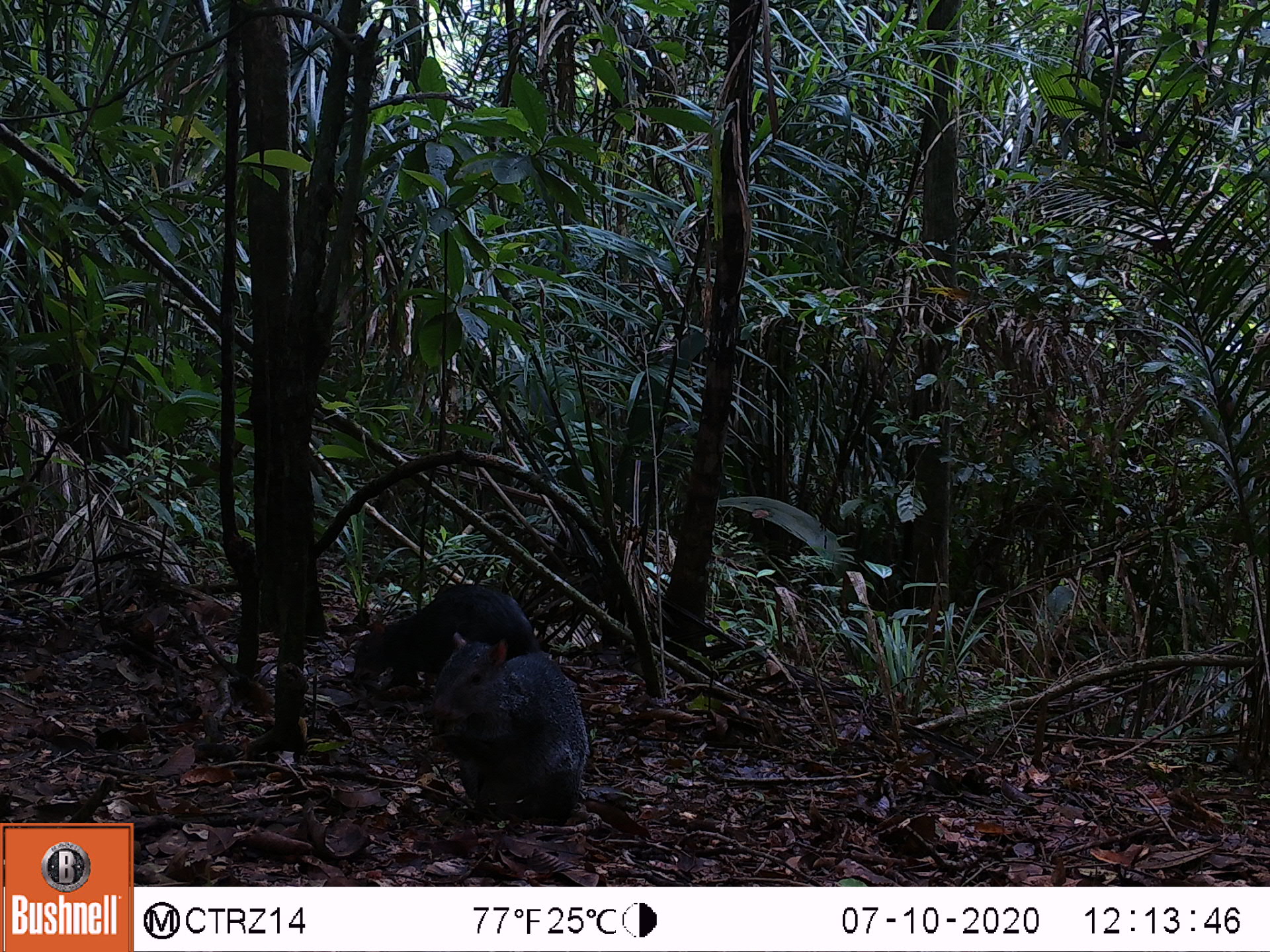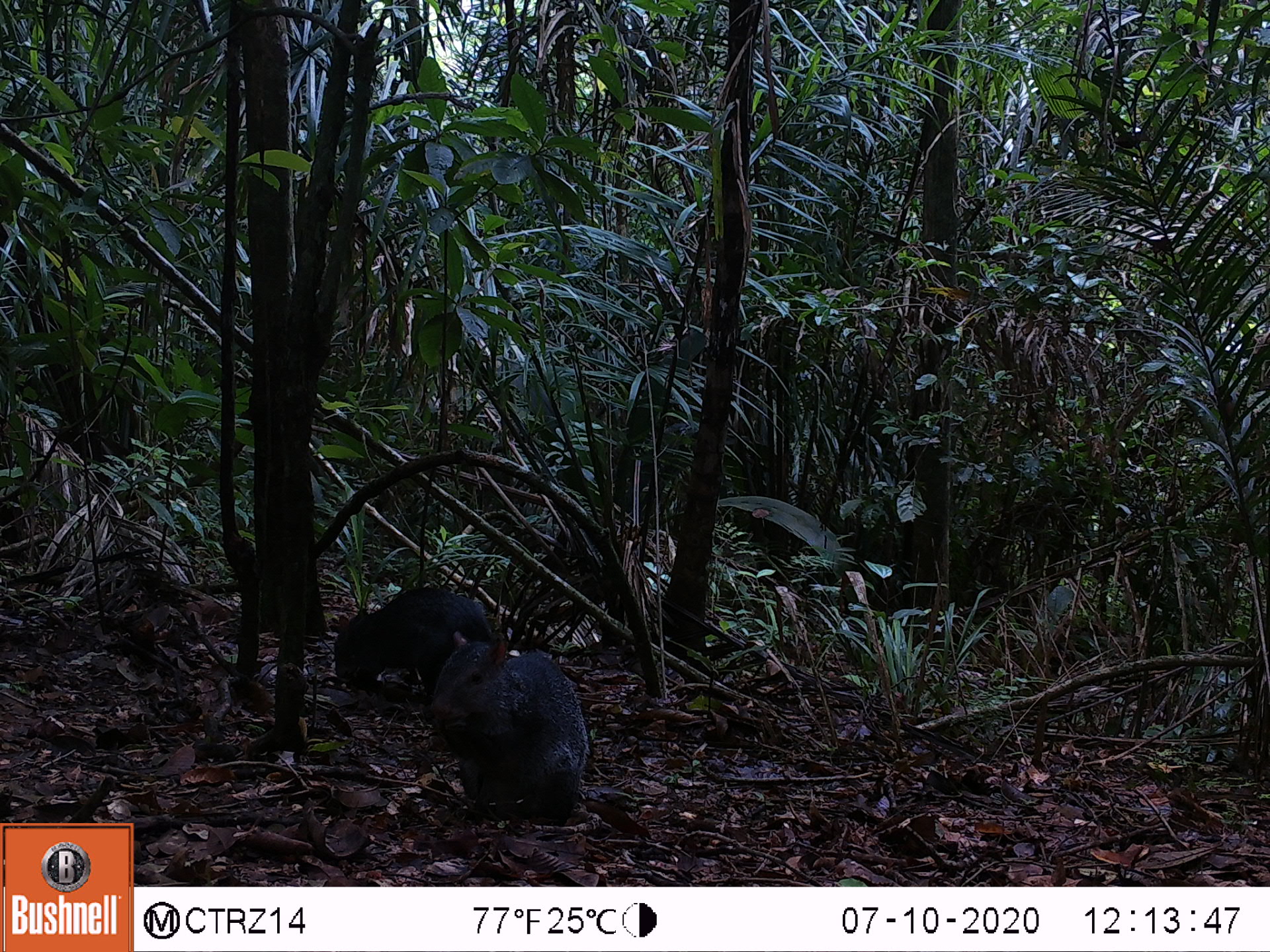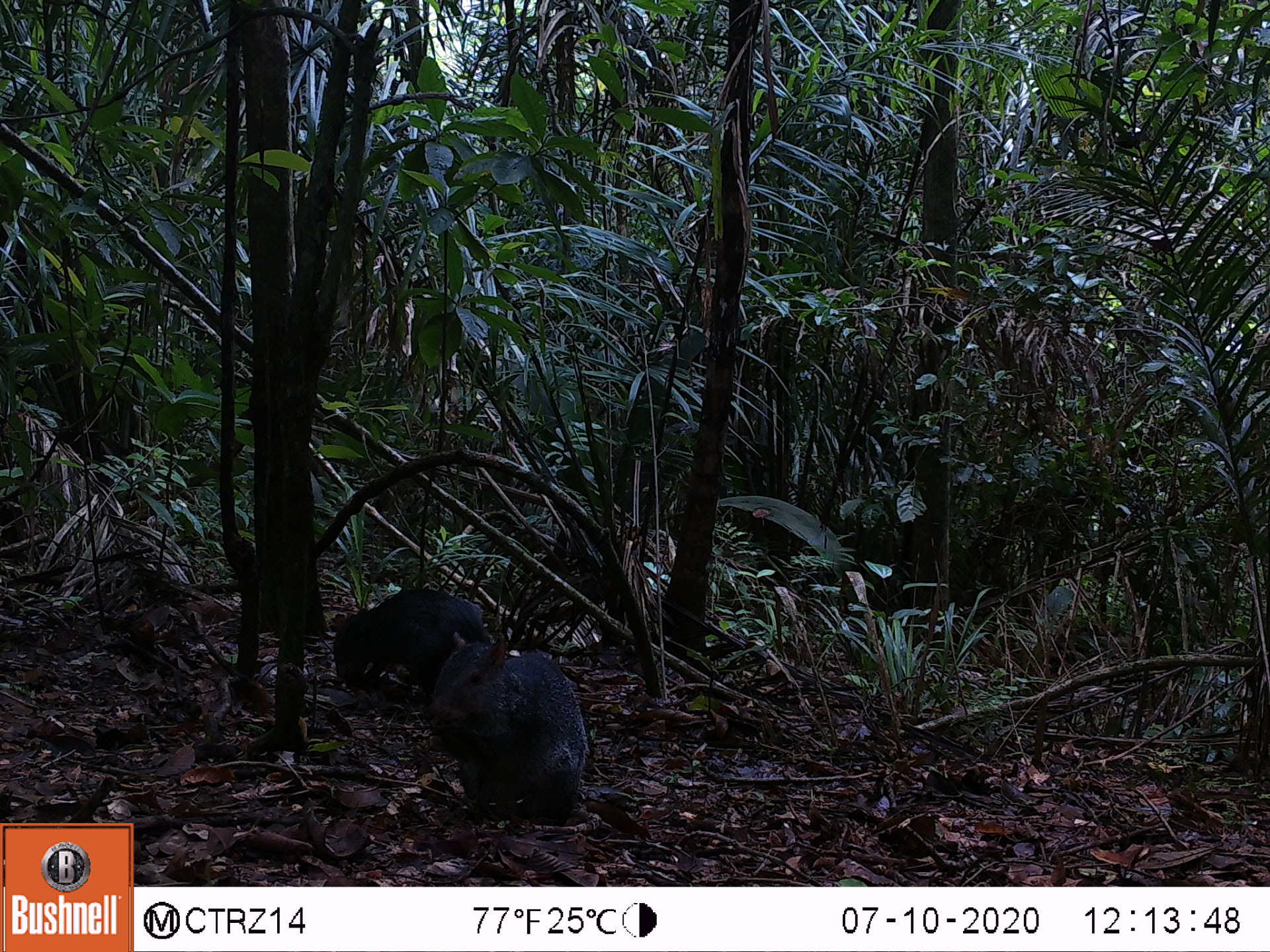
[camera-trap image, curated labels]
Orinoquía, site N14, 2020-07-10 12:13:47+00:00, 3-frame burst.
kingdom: Animalia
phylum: Chordata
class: Mammalia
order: Rodentia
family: Dasyproctidae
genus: Dasyprocta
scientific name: Dasyprocta fuliginosa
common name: black agouti